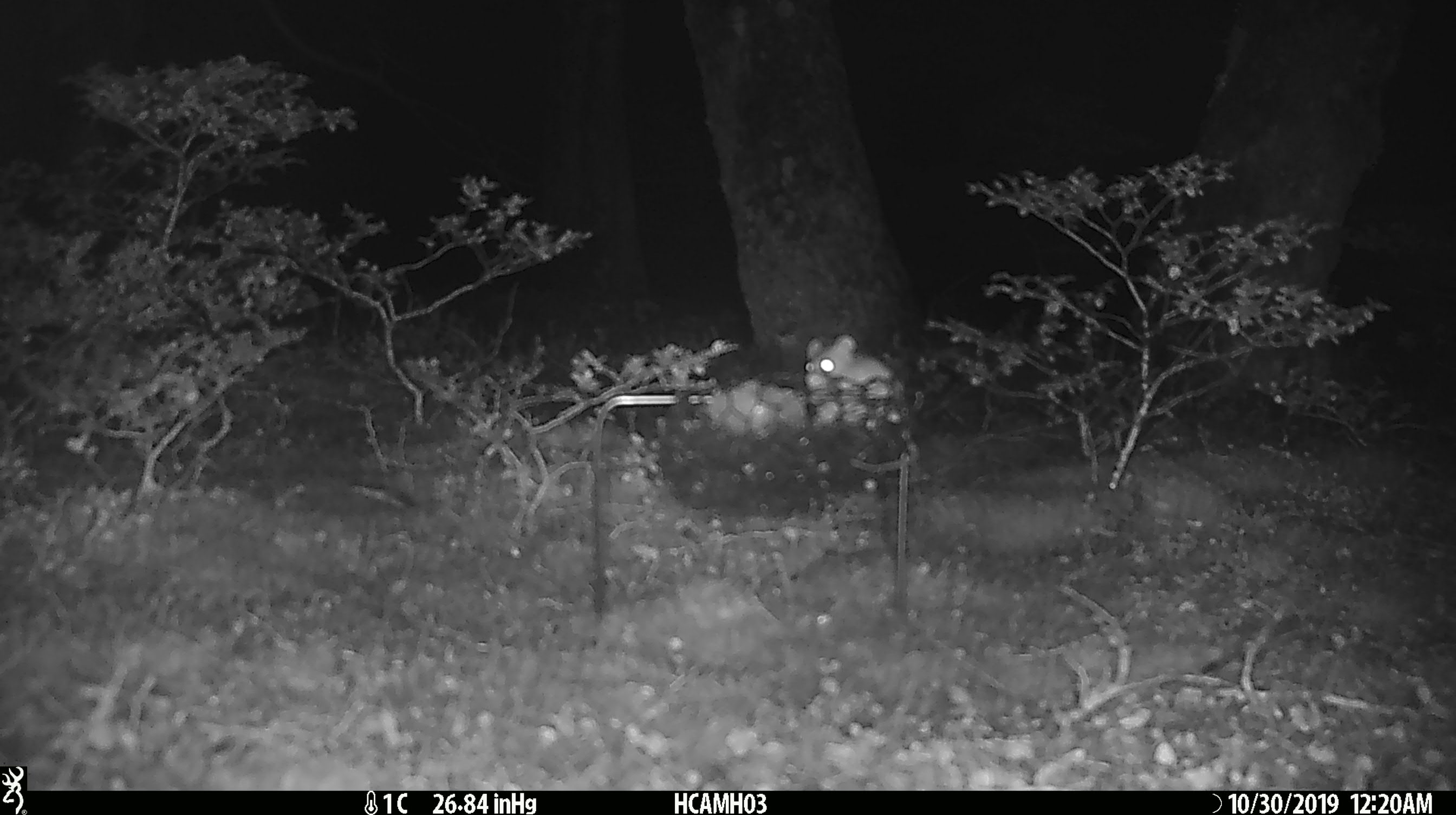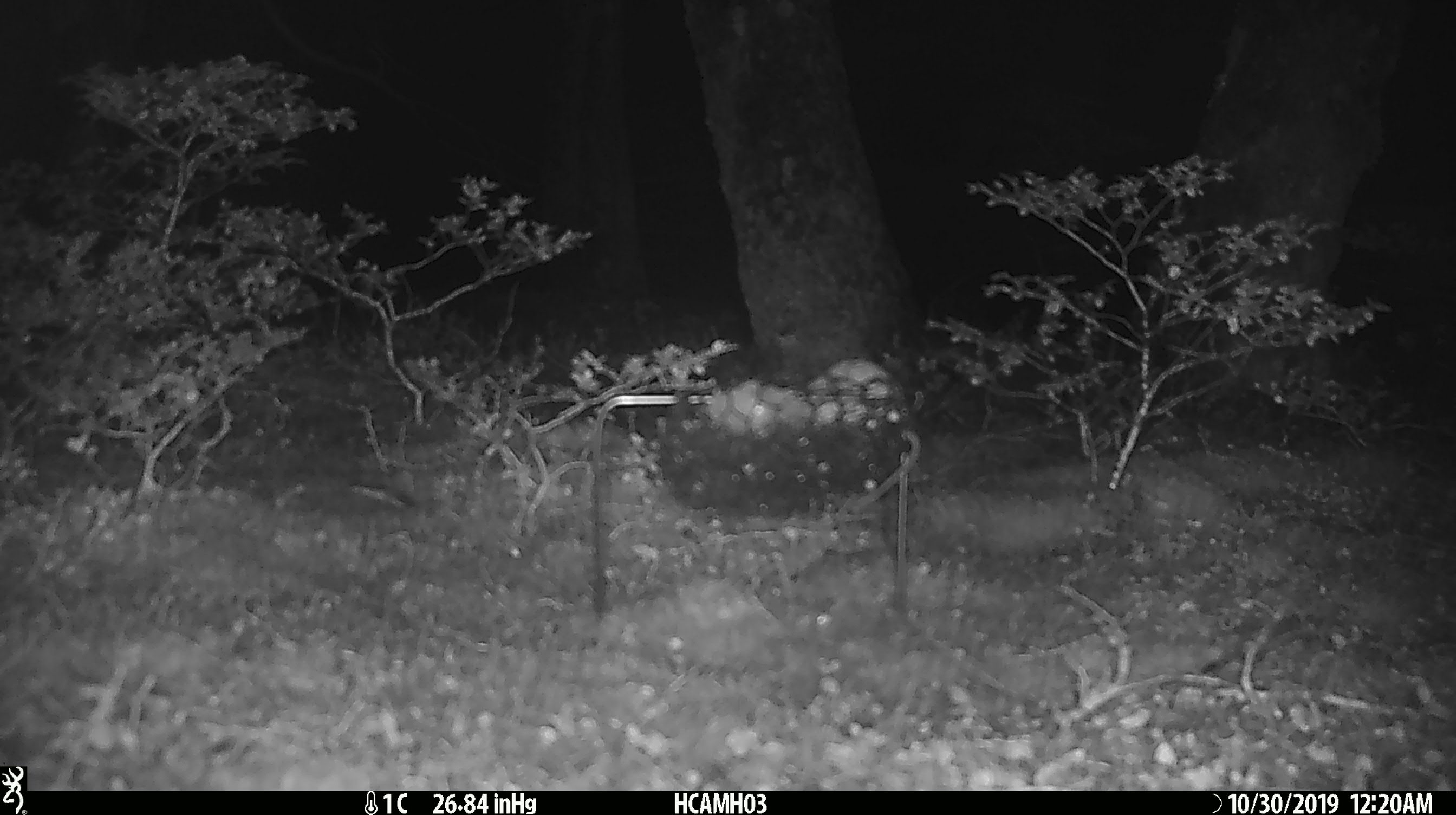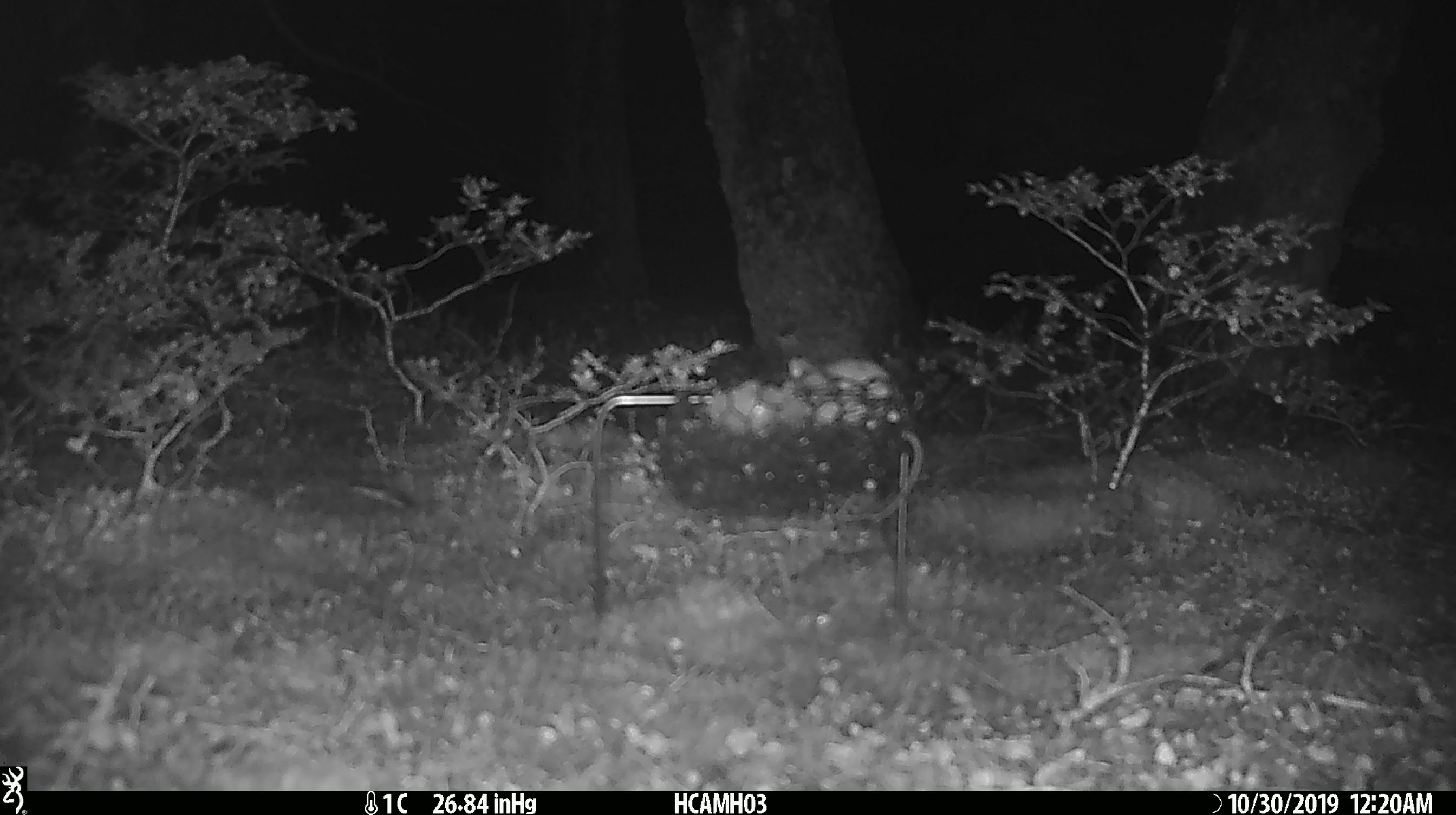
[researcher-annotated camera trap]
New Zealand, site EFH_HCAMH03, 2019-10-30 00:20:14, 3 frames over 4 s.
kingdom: Animalia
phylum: Chordata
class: Mammalia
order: Rodentia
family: Muridae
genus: Mus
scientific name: Mus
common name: mouse